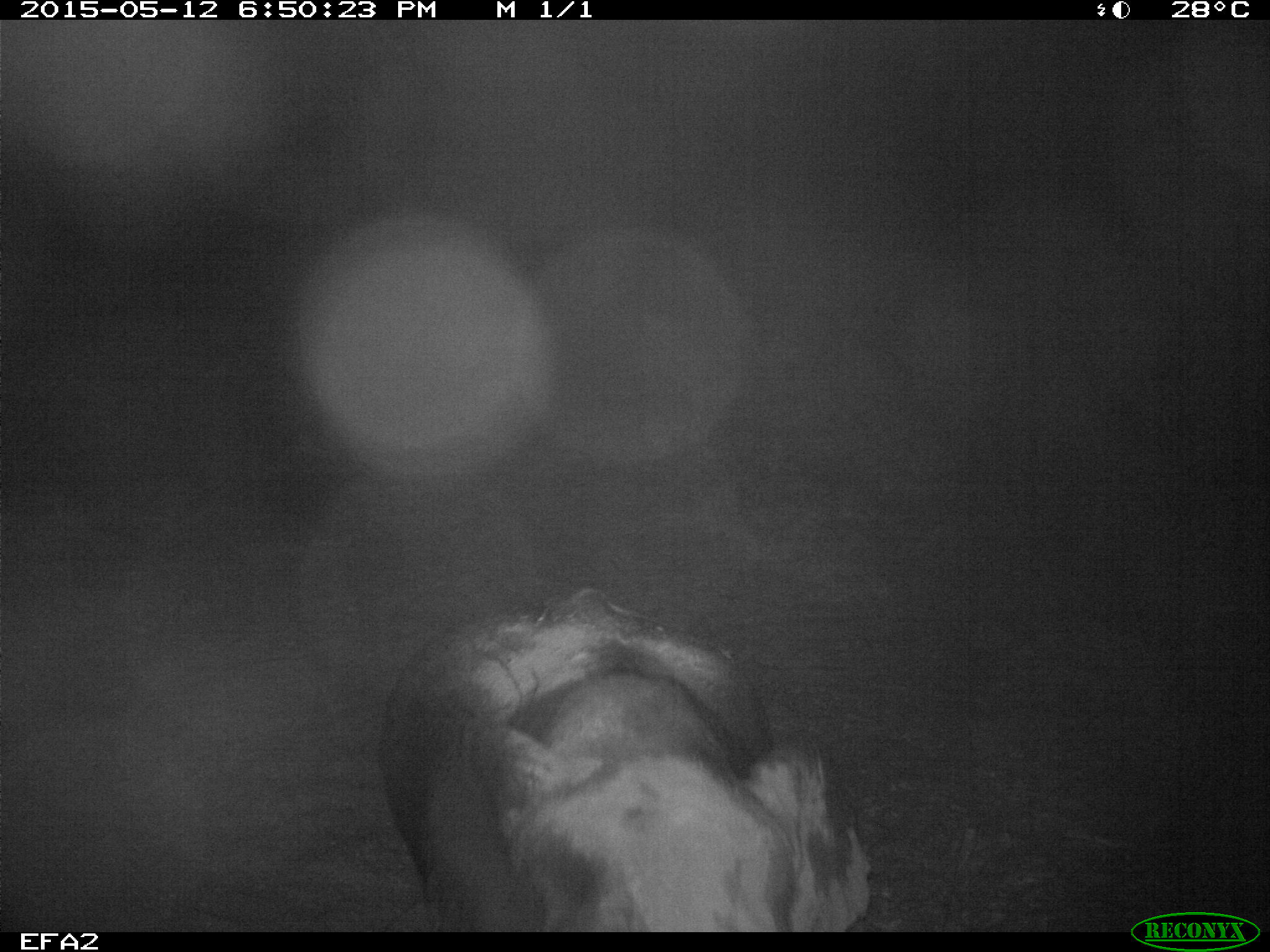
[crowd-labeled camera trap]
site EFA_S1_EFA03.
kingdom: Animalia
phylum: Chordata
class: Mammalia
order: Proboscidea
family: Elephantidae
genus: Loxodonta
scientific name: Loxodonta africana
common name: african bush elephant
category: elephant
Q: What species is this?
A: Elephant (african bush elephant) (Loxodonta africana).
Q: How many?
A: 1.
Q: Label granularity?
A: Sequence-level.